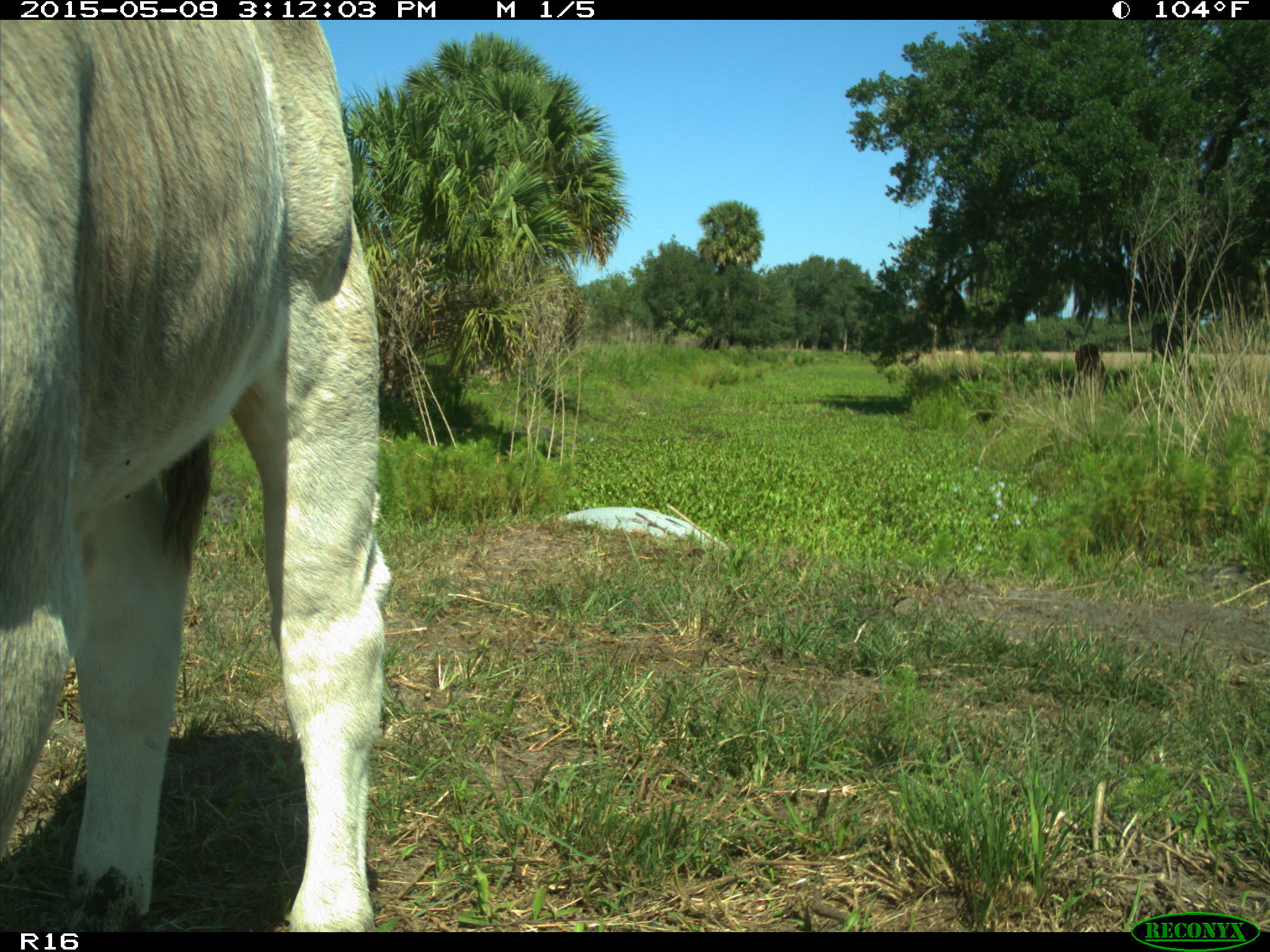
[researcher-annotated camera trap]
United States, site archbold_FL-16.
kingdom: Animalia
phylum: Chordata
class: Mammalia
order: Artiodactyla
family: Bovidae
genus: Bos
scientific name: Bos taurus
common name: domestic cow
Bos taurus (domestic cow).